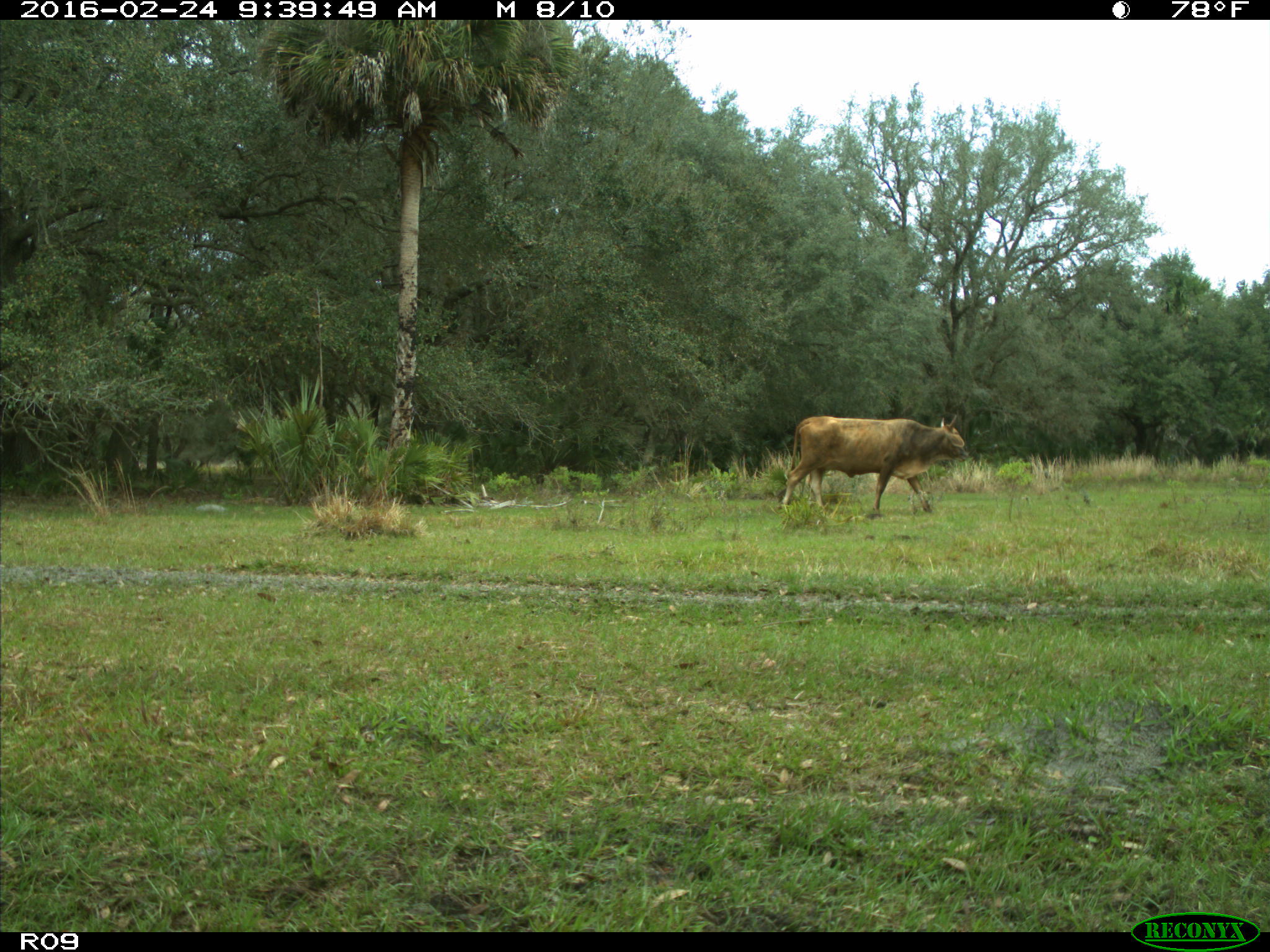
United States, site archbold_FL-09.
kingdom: Animalia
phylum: Chordata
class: Mammalia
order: Artiodactyla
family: Bovidae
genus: Bos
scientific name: Bos taurus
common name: domestic cow